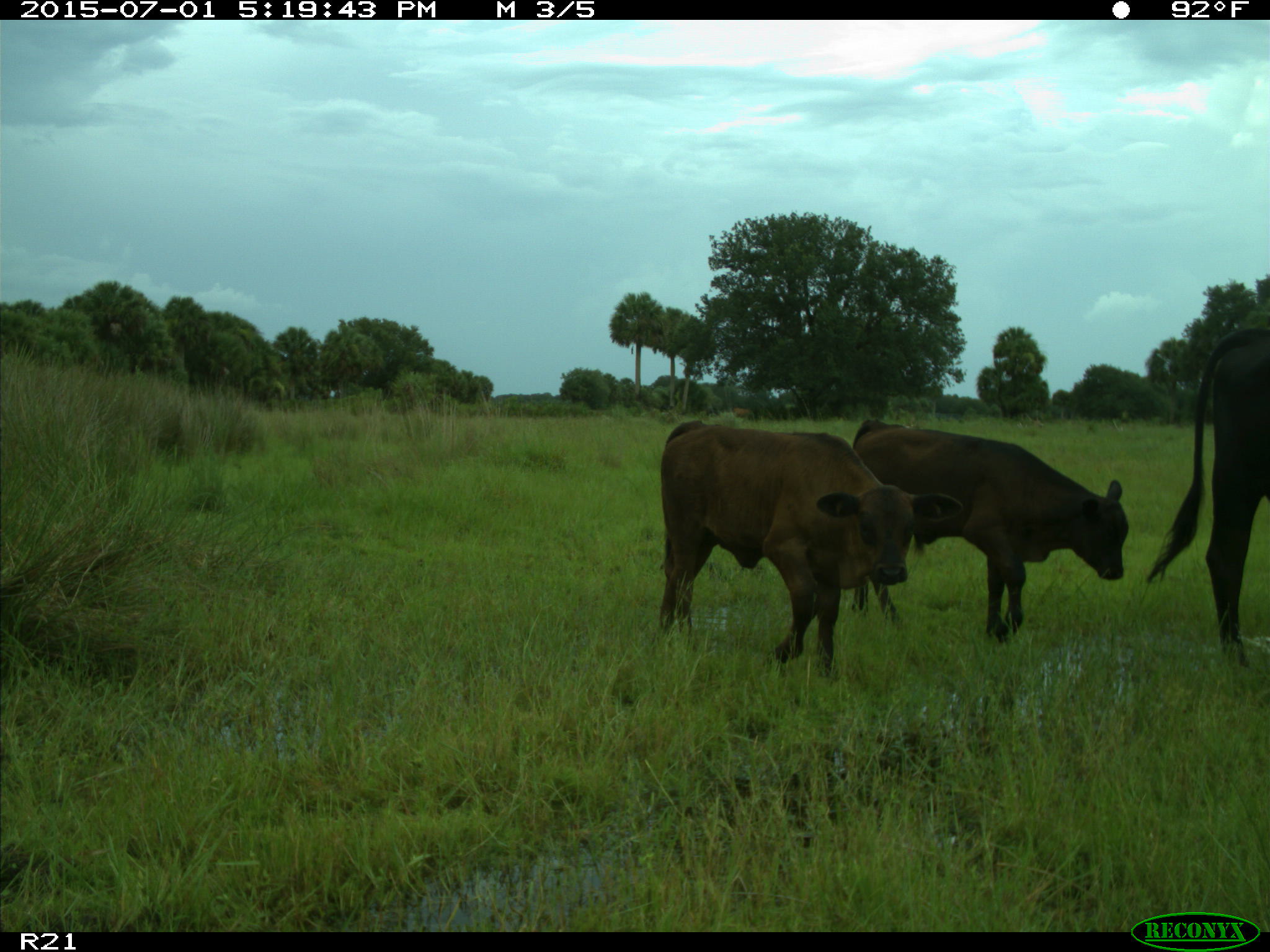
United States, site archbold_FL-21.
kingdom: Animalia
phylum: Chordata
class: Mammalia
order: Artiodactyla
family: Bovidae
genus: Bos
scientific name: Bos taurus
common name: domestic cow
Bos taurus (domestic cow).